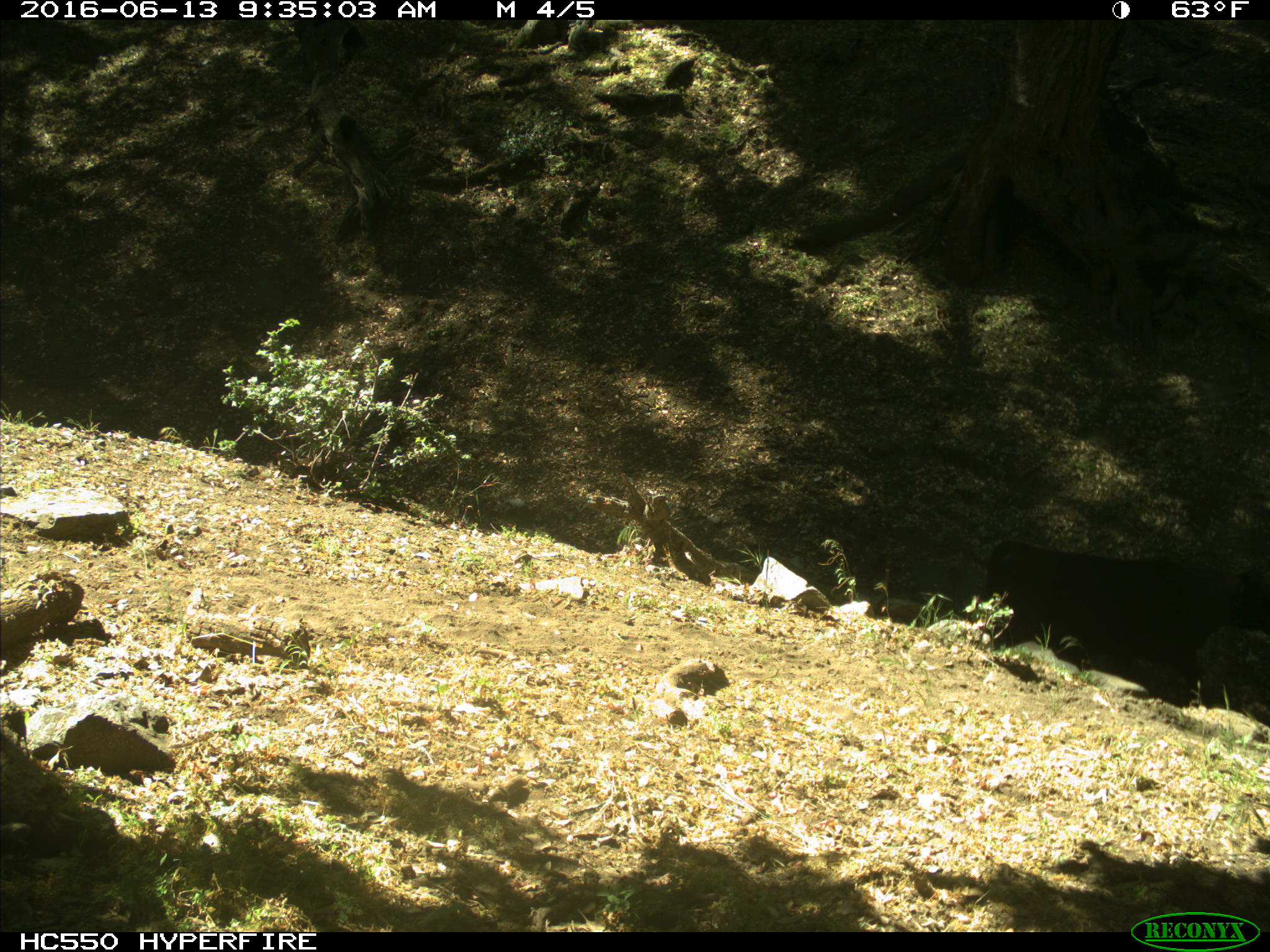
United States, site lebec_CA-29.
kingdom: Animalia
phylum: Chordata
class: Mammalia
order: Artiodactyla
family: Bovidae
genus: Bos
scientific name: Bos taurus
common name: domestic cow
Bos taurus (domestic cow).